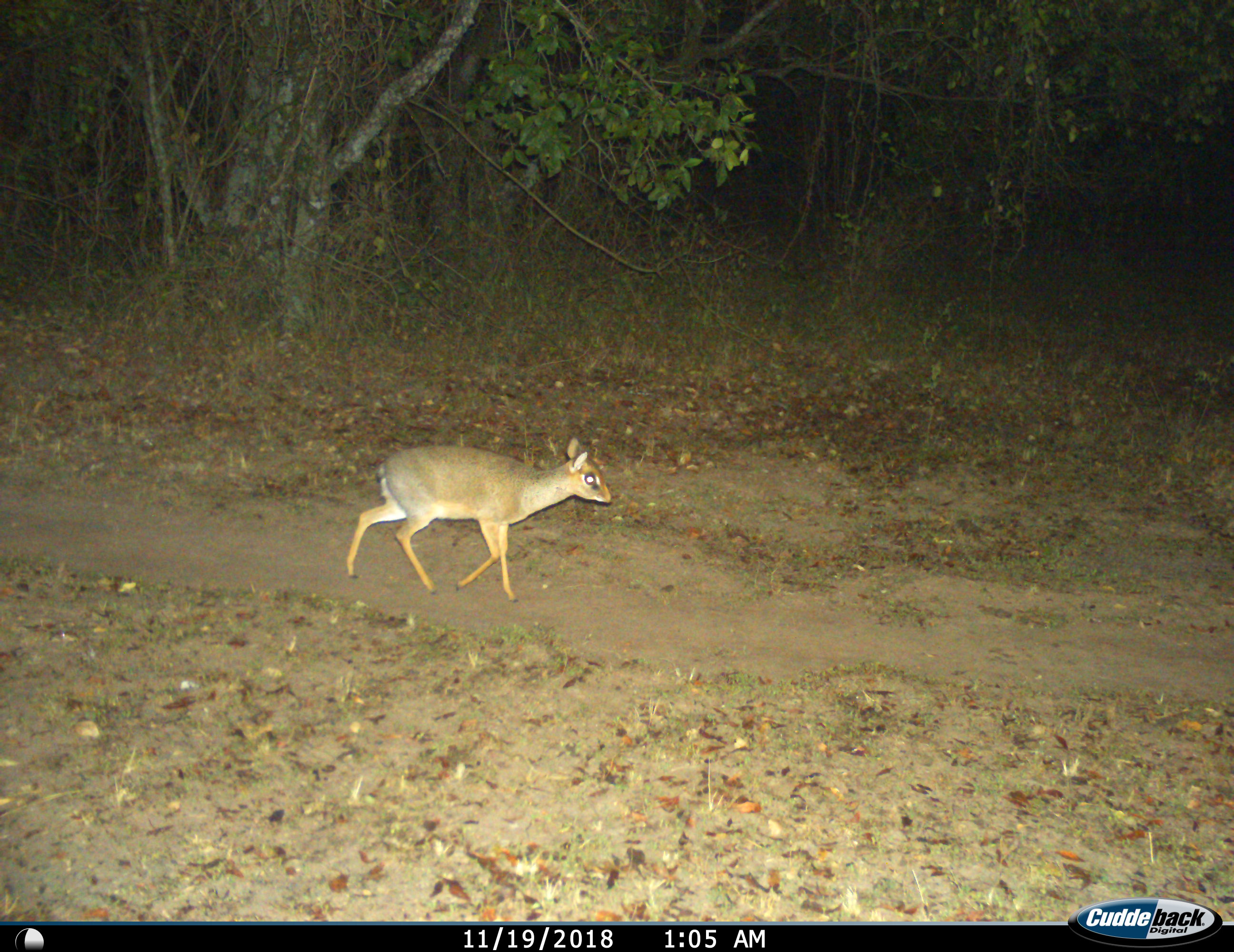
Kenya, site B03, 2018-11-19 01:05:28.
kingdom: Animalia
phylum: Chordata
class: Mammalia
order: Artiodactyla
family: Bovidae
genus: Madoqua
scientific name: Madoqua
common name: dikdik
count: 1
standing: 0%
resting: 0%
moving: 100%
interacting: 0%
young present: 0%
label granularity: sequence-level